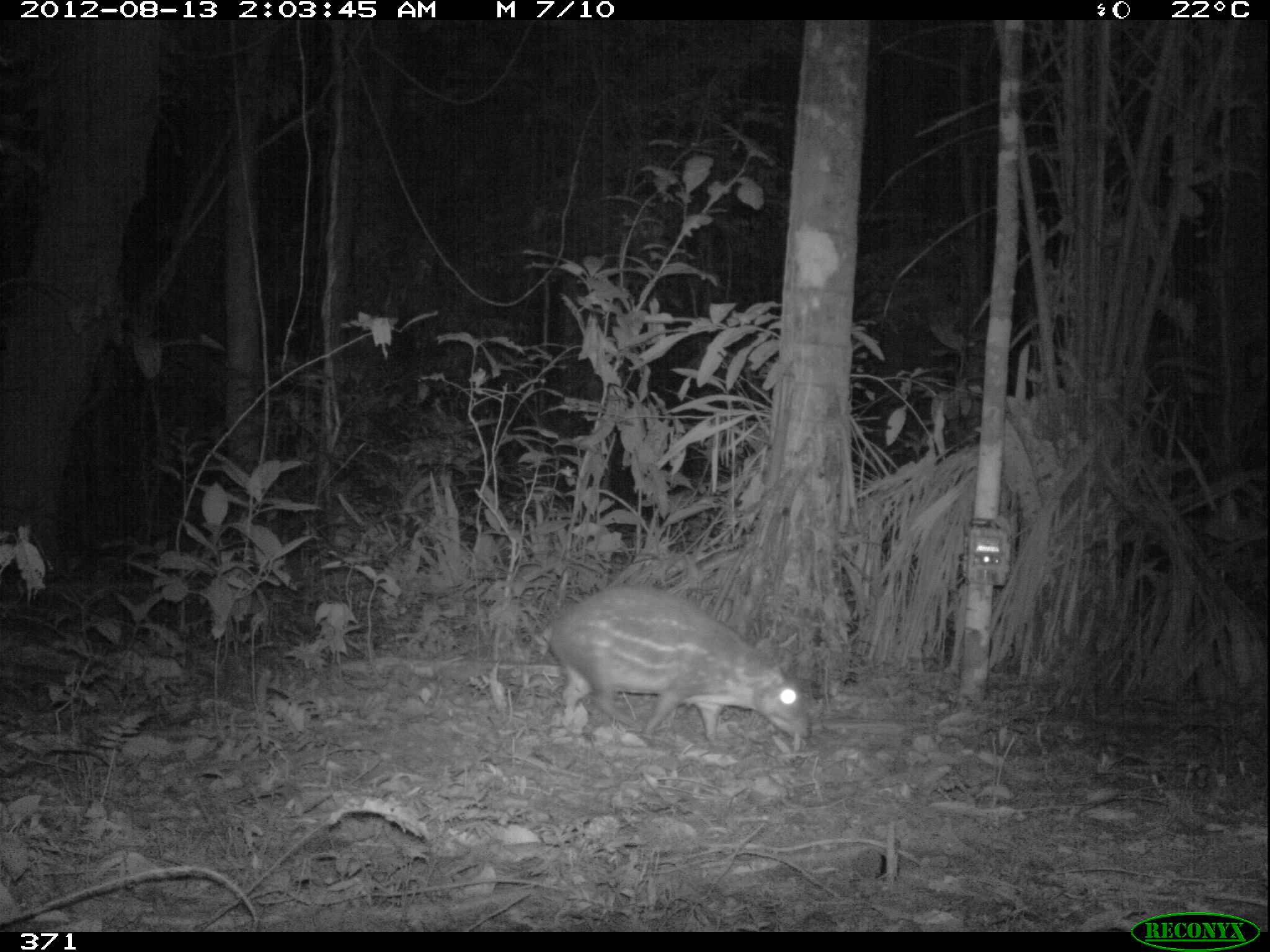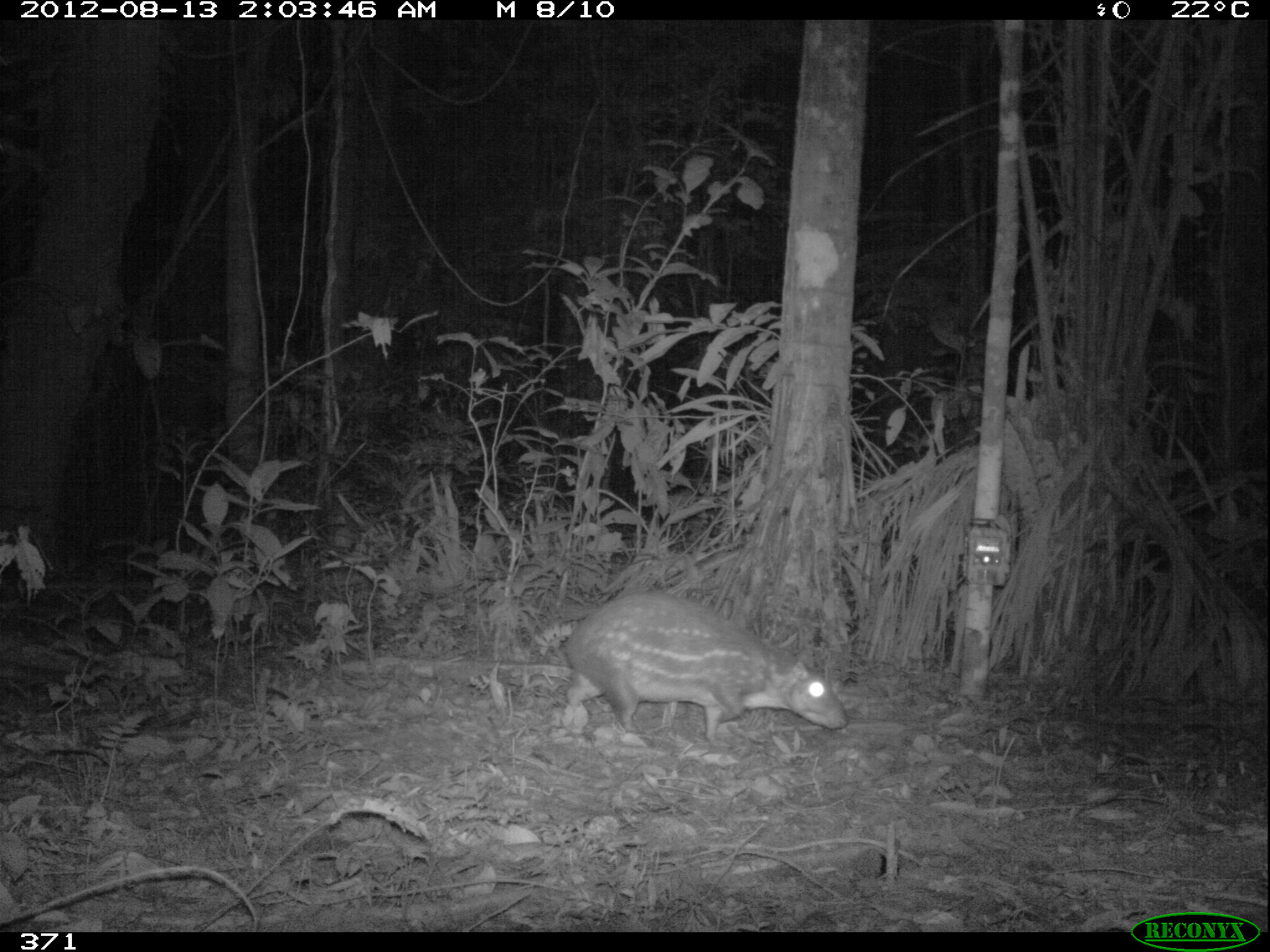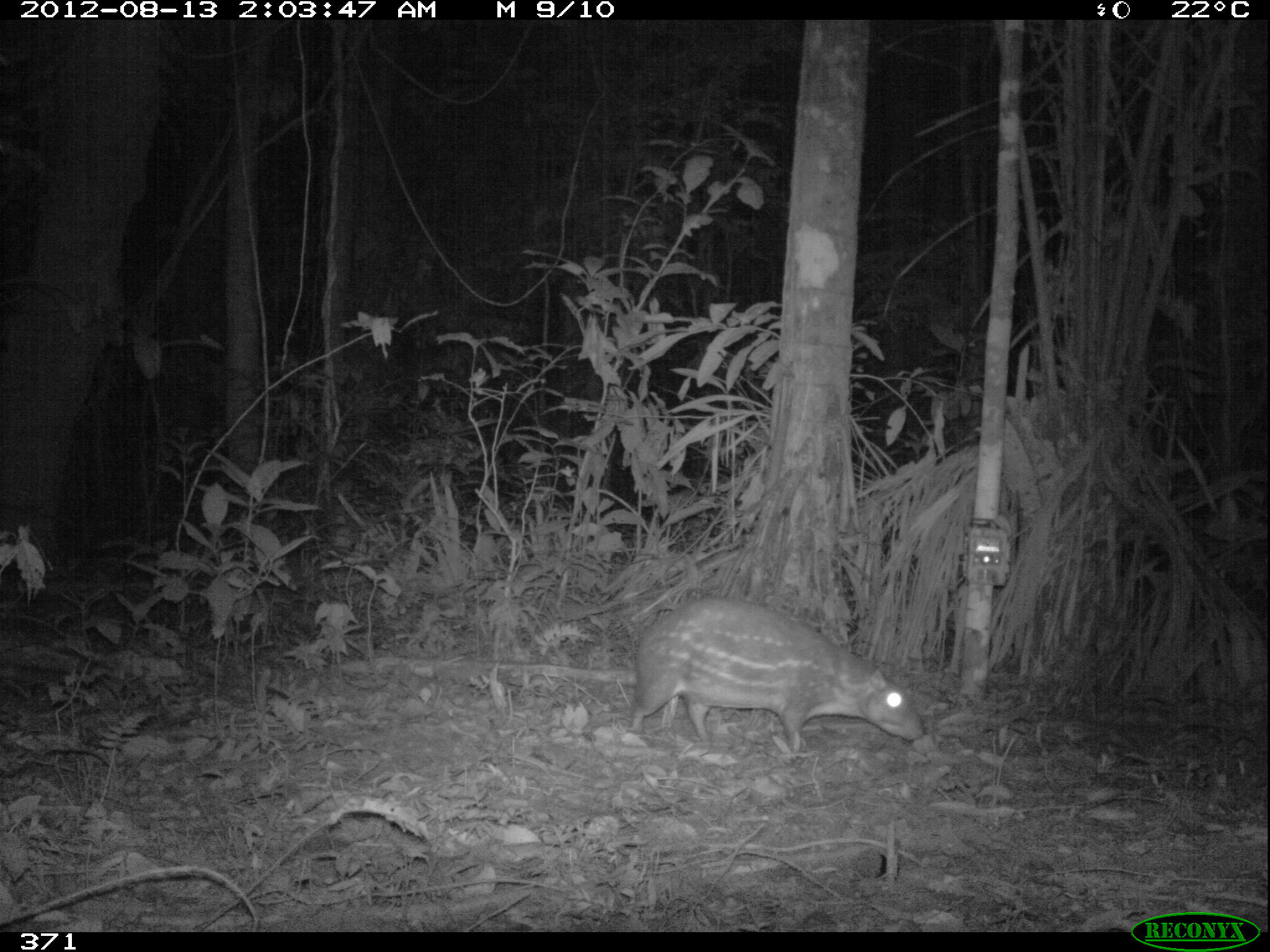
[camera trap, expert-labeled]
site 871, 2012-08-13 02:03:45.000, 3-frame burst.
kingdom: Animalia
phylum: Chordata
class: Mammalia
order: Rodentia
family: Cuniculidae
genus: Cuniculus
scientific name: Cuniculus paca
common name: spotted paca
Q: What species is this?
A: Cuniculus paca (spotted paca).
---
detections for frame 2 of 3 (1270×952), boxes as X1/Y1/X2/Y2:
cuniculus paca: 555/588/848/749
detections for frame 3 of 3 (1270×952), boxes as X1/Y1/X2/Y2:
cuniculus paca: 624/594/923/757